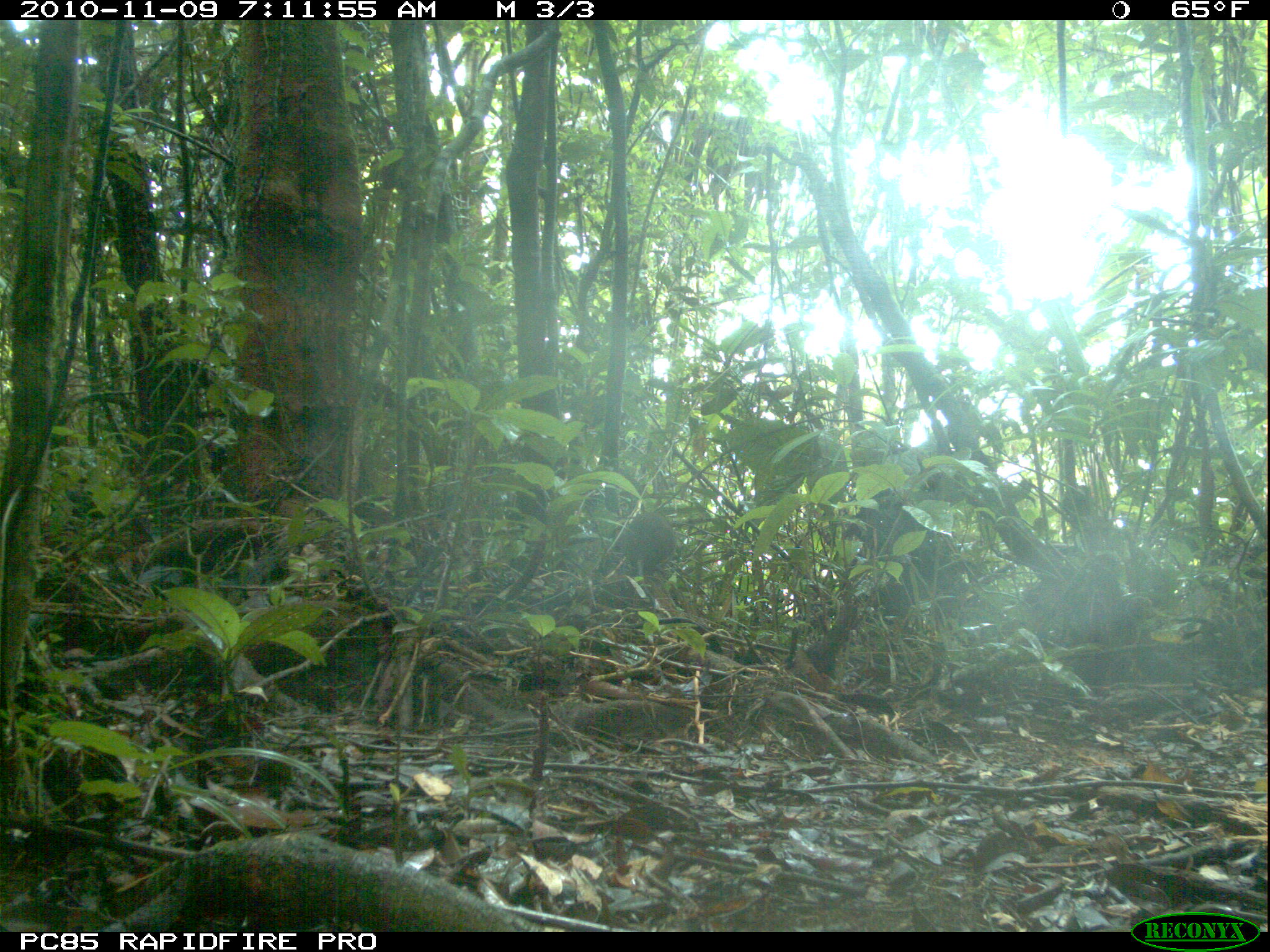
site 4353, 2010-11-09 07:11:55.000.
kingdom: Animalia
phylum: Chordata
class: Mammalia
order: Rodentia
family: Muridae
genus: Rattus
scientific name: Rattus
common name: rodent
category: unknown rat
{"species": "unknown rat (rodent) (Rattus)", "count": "1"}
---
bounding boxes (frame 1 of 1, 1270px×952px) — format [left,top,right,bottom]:
unknown rat: [623,509,675,586]